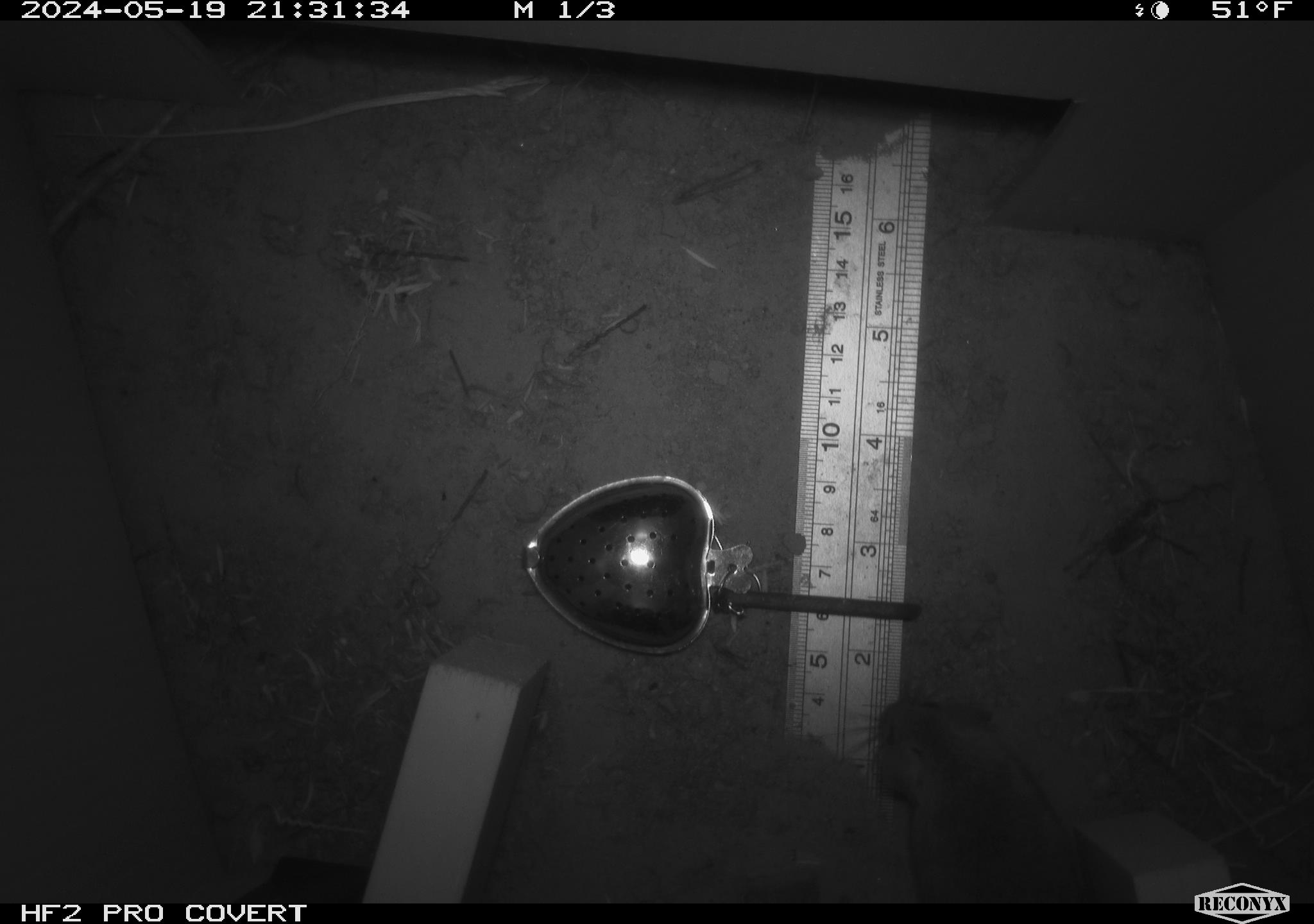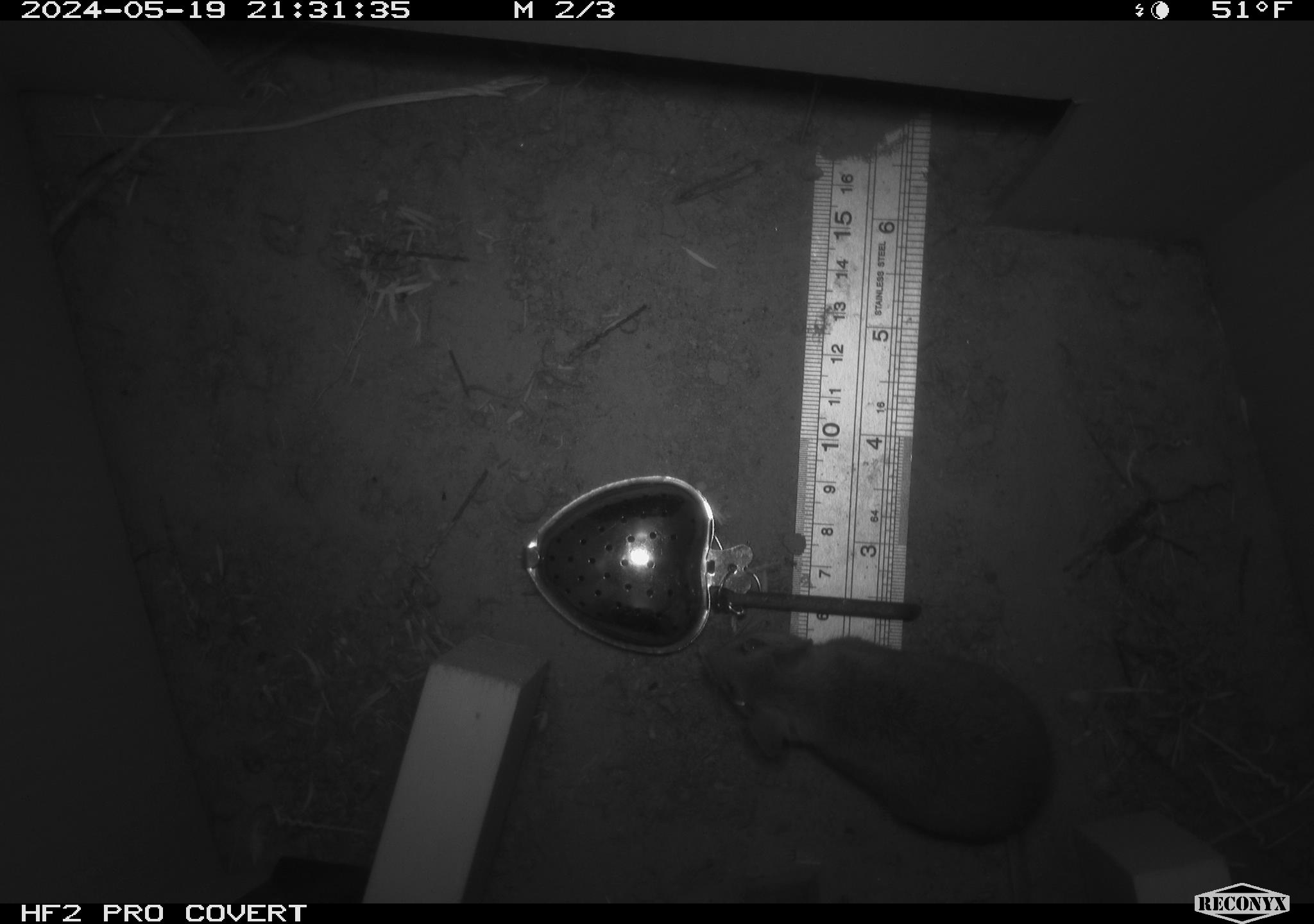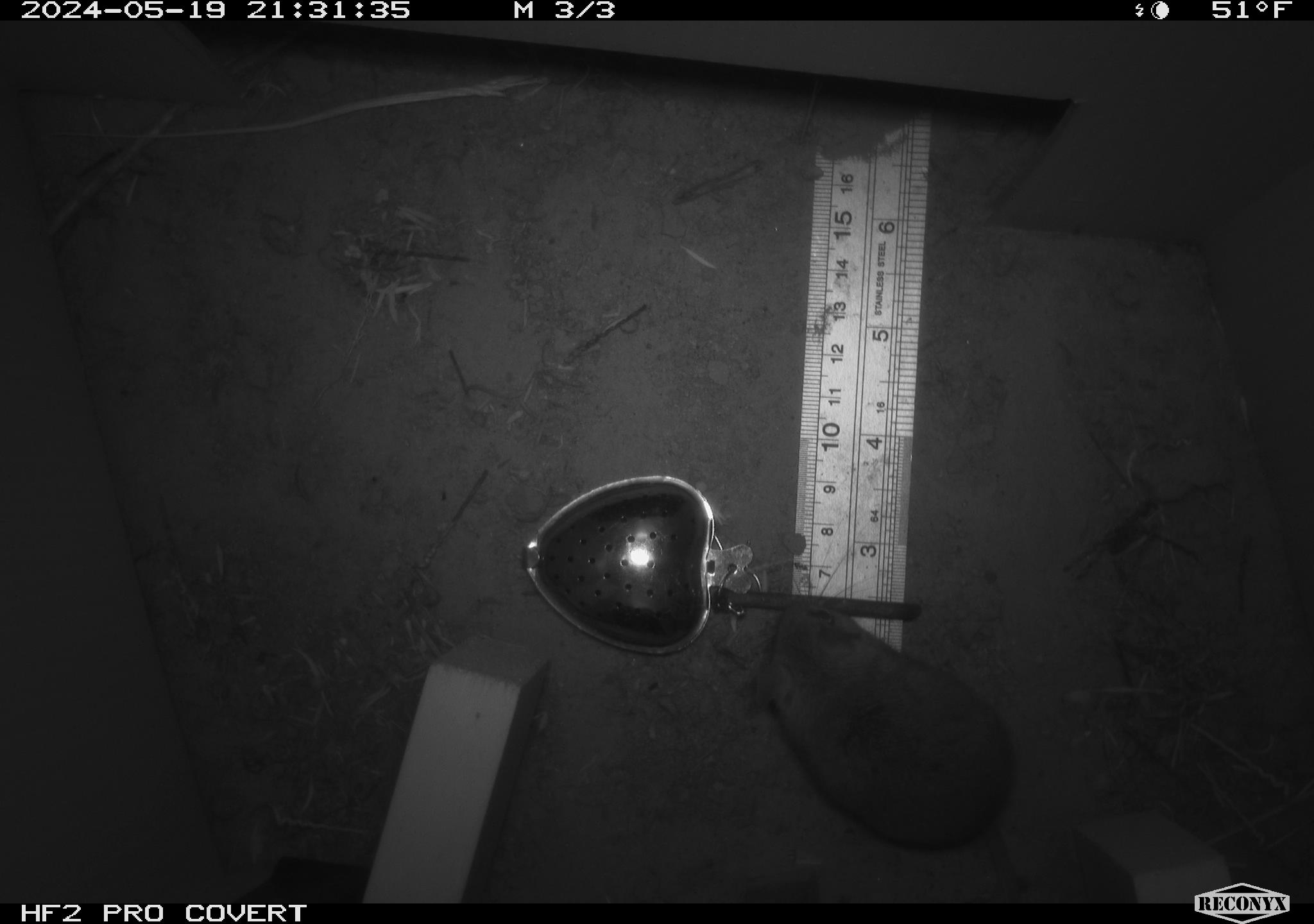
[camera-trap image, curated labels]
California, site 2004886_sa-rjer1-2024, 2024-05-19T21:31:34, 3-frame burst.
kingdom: Animalia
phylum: Chordata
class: Mammalia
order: Rodentia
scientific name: Rodentia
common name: mouse species